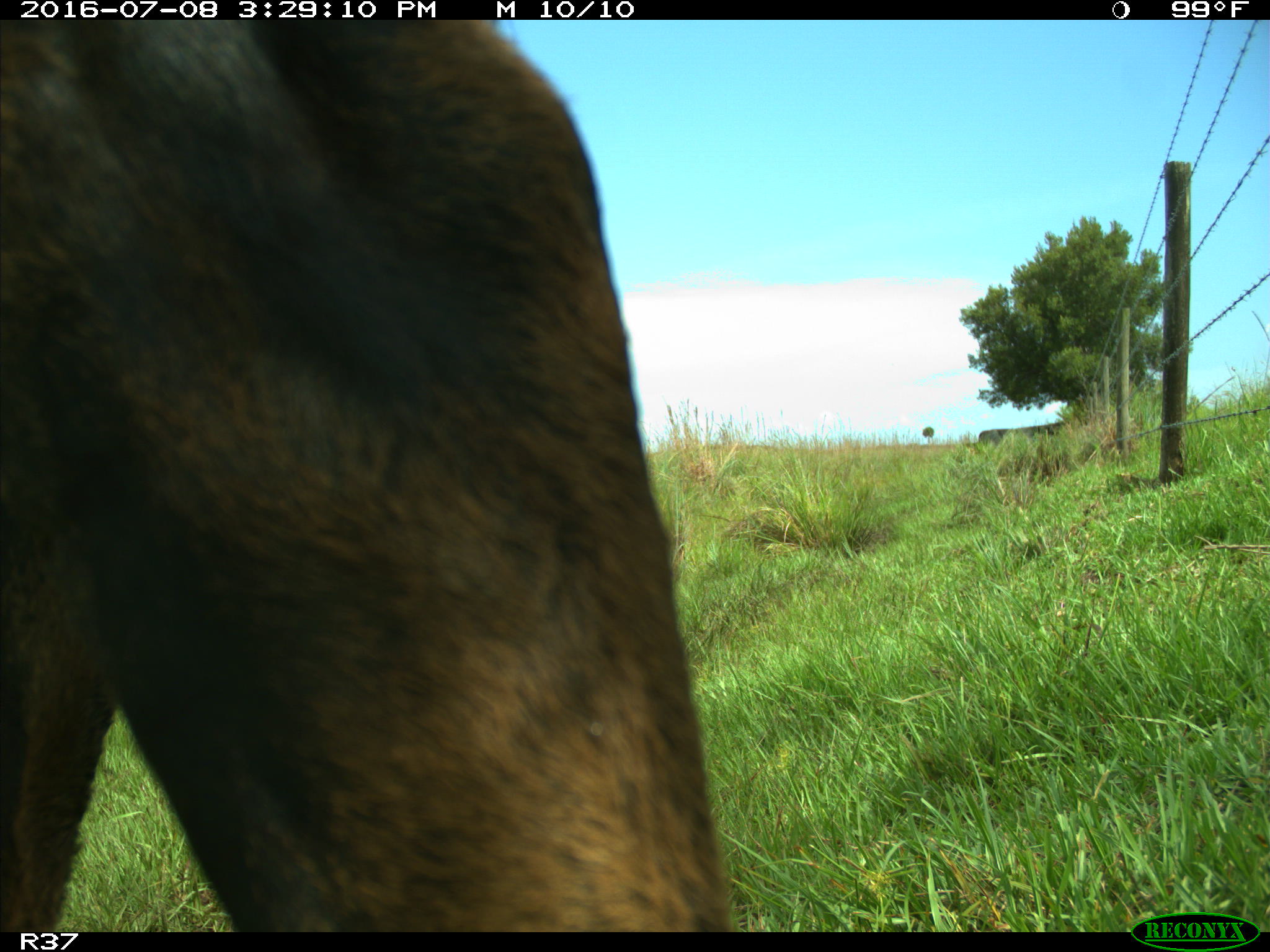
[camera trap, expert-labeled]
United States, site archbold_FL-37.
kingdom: Animalia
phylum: Chordata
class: Mammalia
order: Artiodactyla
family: Bovidae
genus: Bos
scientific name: Bos taurus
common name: domestic cow